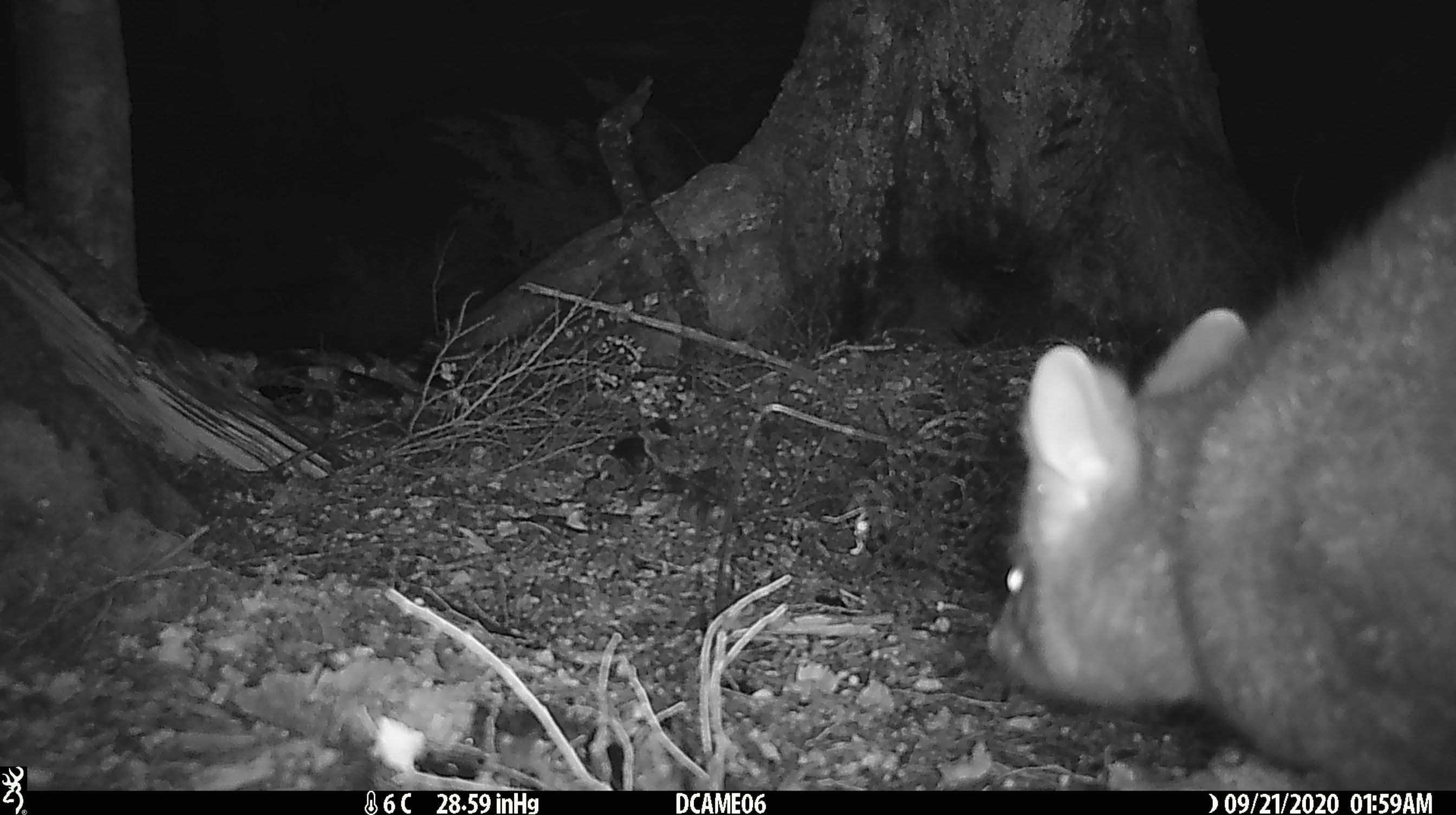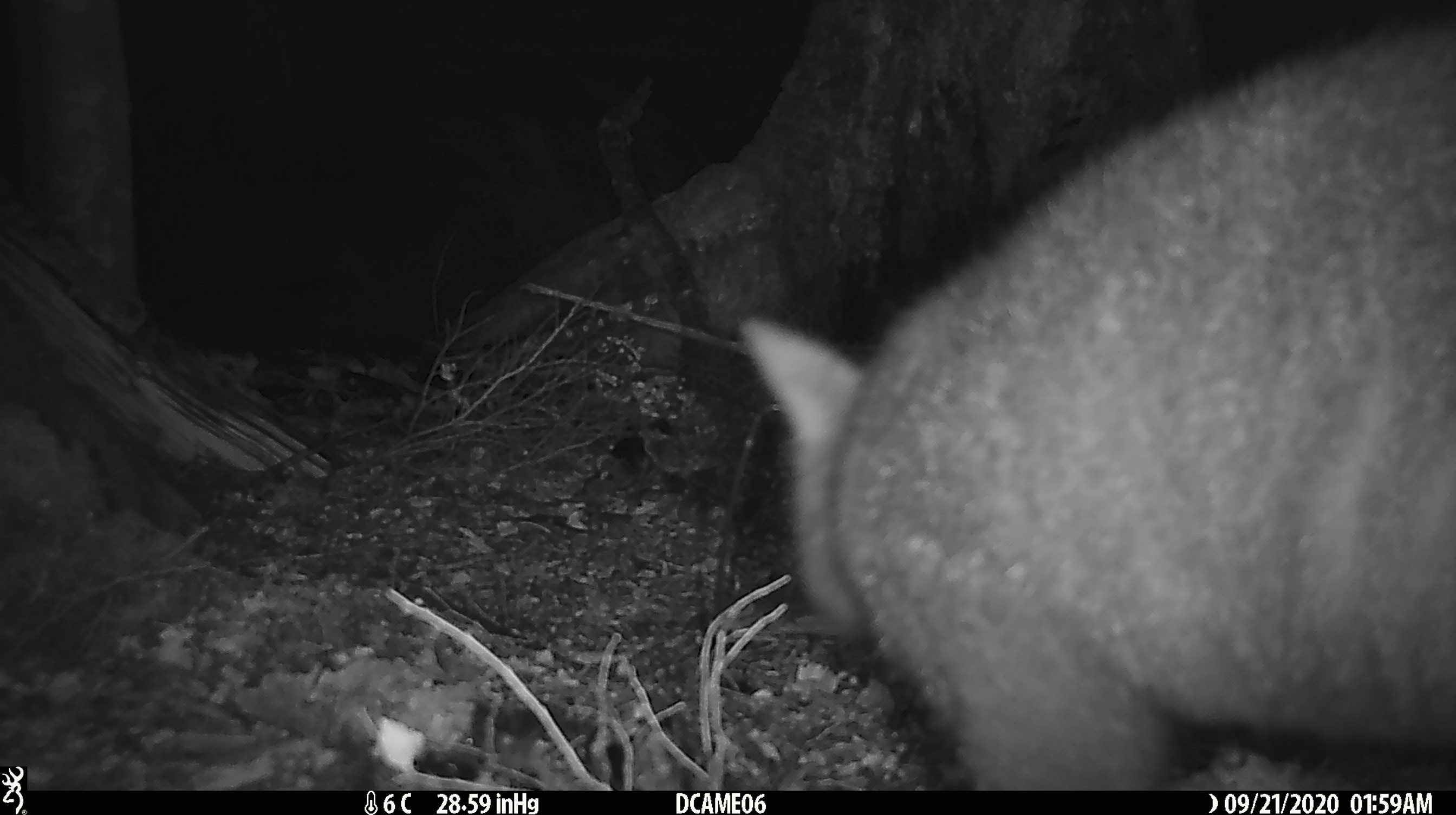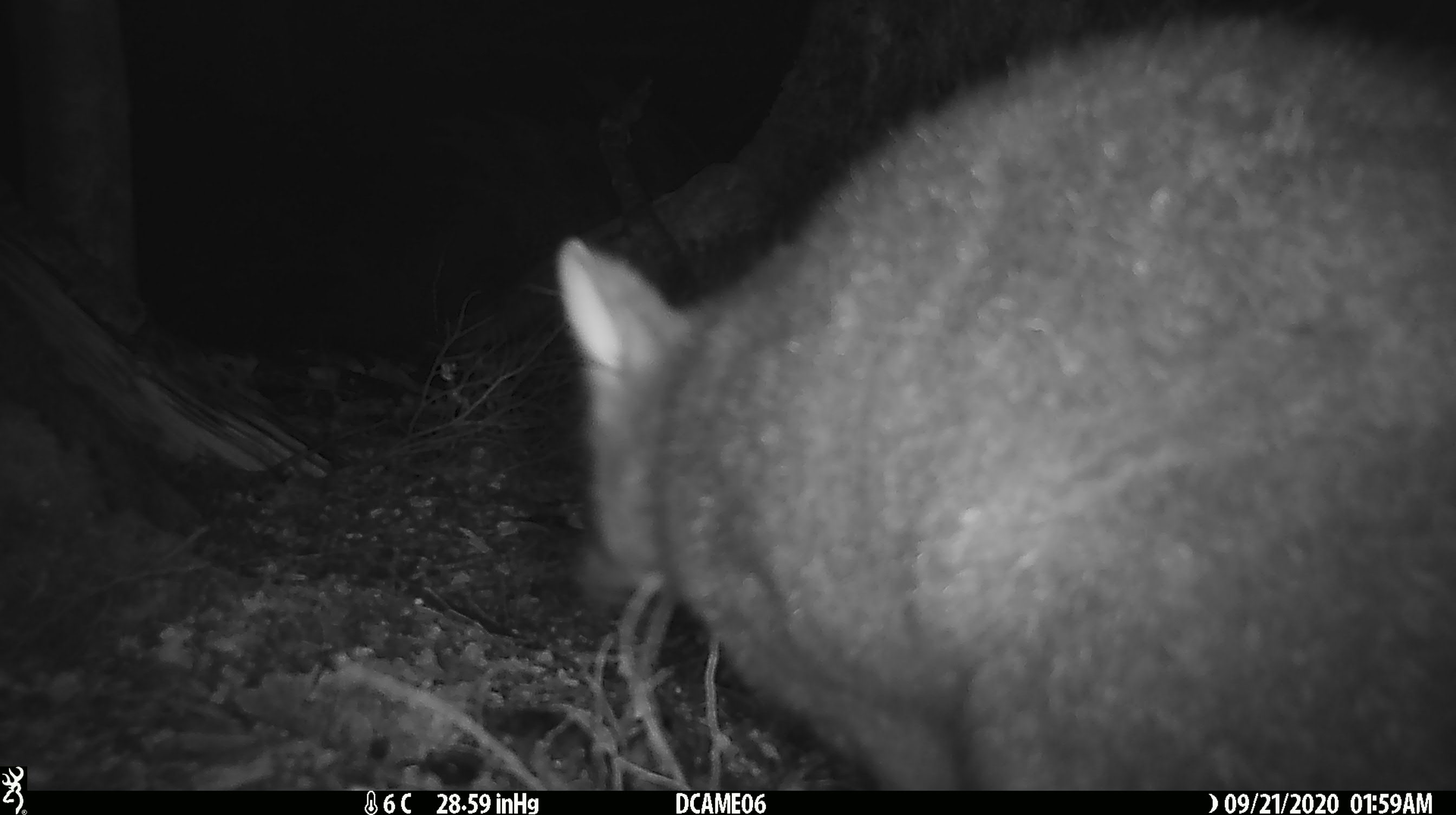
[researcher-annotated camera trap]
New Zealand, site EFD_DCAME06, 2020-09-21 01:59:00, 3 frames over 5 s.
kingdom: Animalia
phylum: Chordata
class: Mammalia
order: Diprotodontia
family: Phalangeridae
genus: Trichosurus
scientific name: Trichosurus vulpecula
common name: common brushtail possum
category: possum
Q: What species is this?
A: Possum (common brushtail possum) (Trichosurus vulpecula).